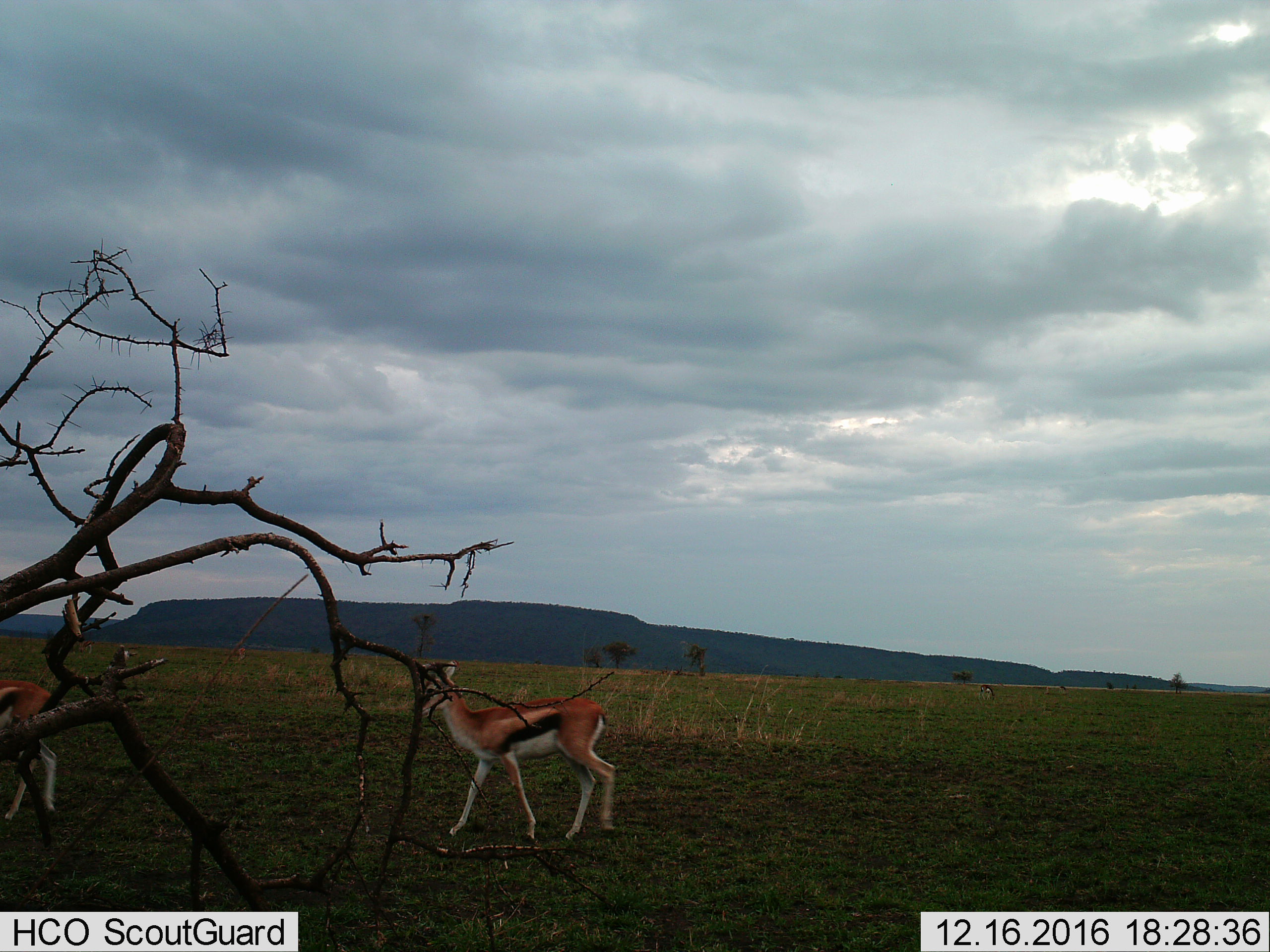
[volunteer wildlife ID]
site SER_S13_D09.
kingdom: Animalia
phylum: Chordata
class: Mammalia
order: Artiodactyla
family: Bovidae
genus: Eudorcas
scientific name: Eudorcas thomsonii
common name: thomson's gazelle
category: gazellethomsons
Gazellethomsons (thomson's gazelle) (Eudorcas thomsonii), count 2. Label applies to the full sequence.